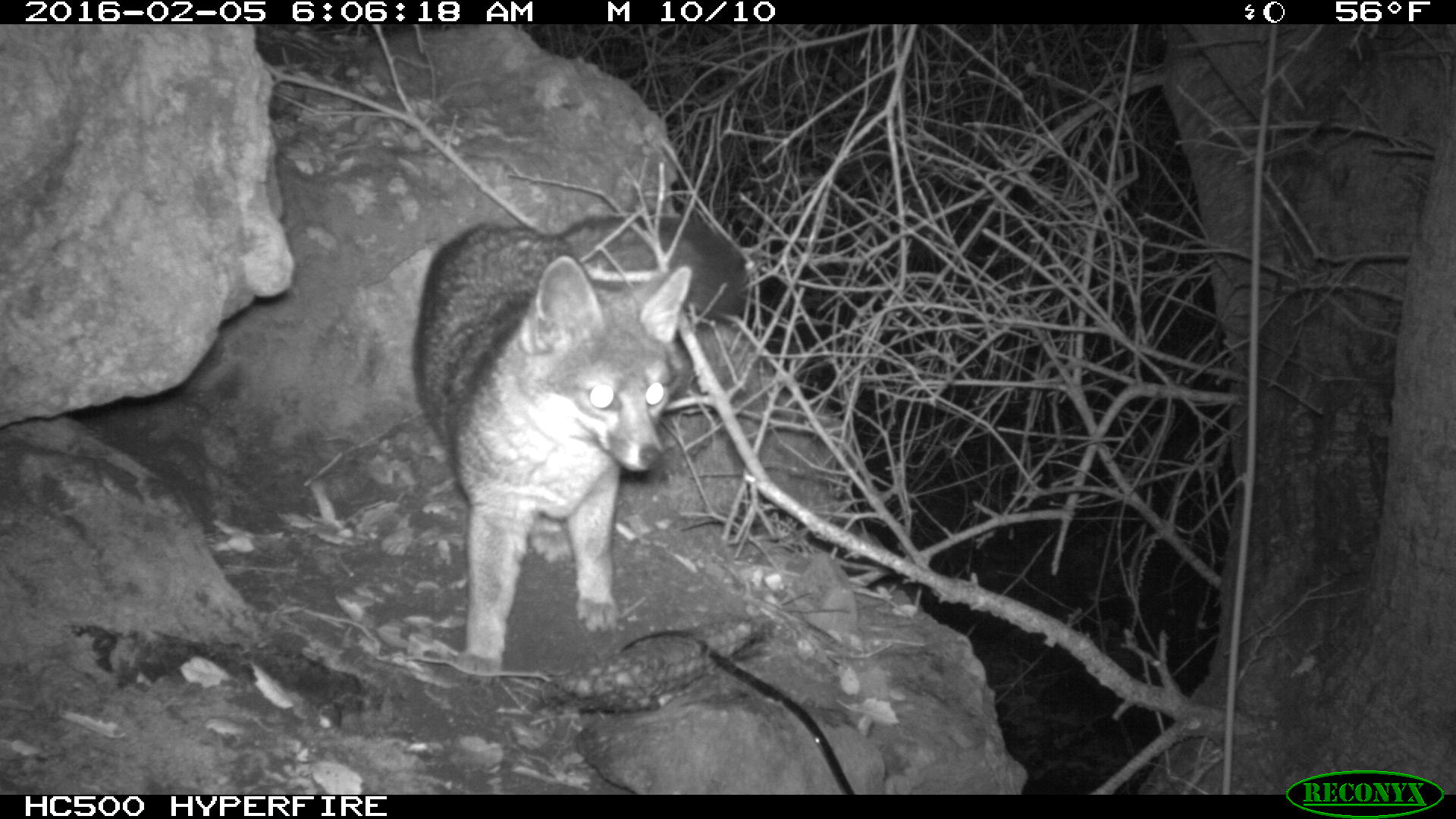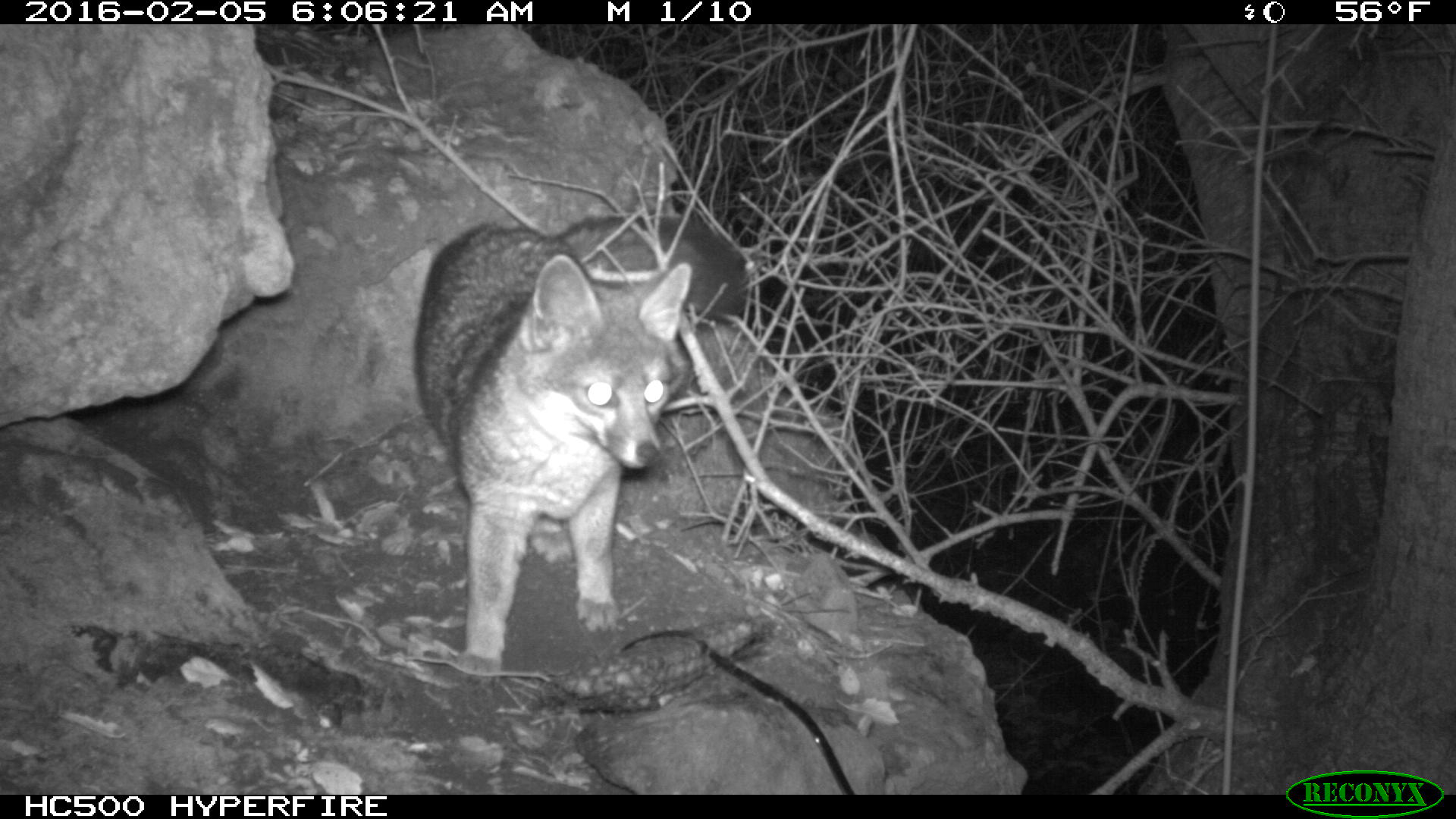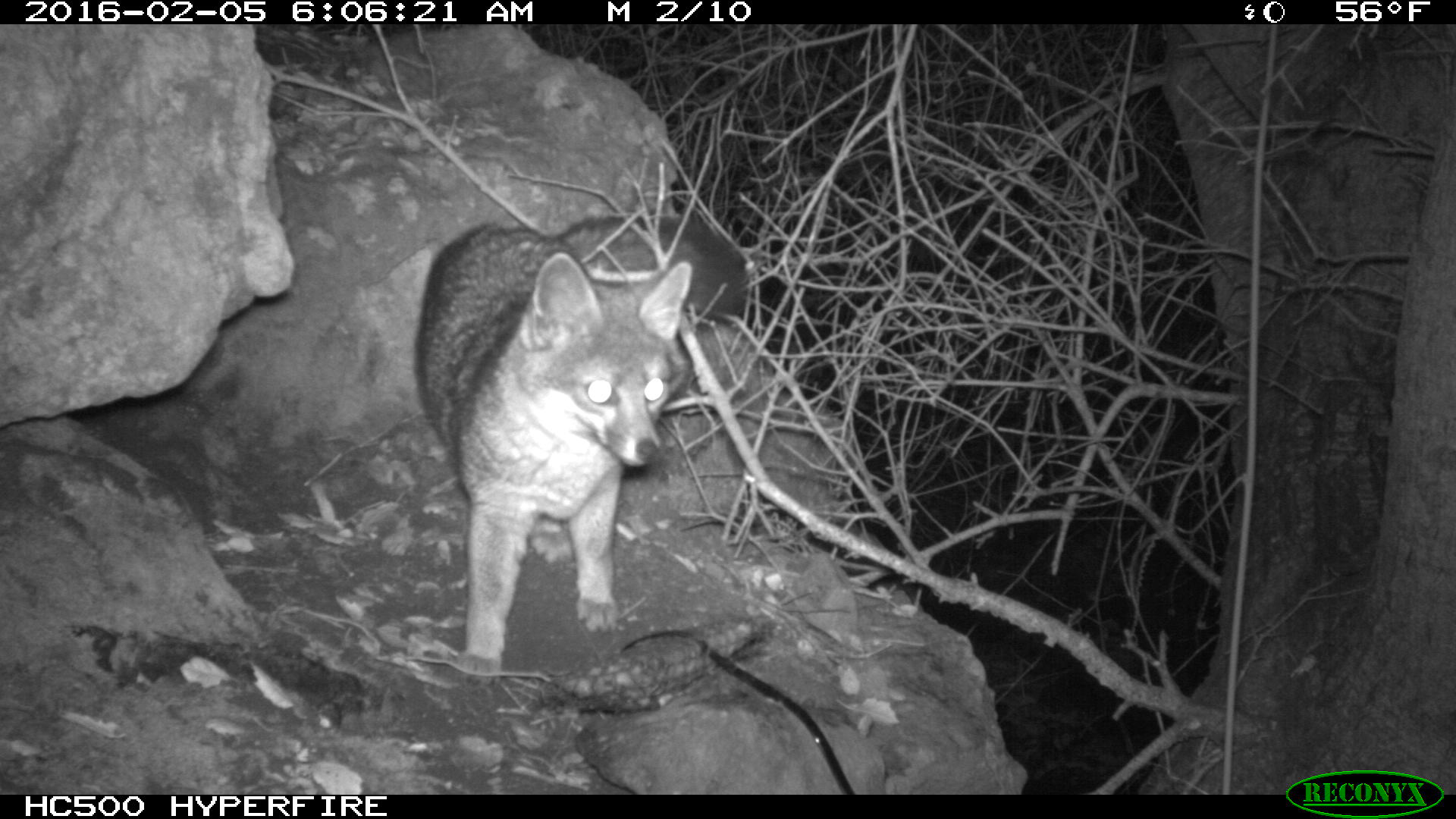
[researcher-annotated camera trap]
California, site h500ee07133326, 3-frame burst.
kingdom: Animalia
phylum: Chordata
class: Mammalia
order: Carnivora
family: Canidae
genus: Urocyon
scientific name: Urocyon littoralis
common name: island fox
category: fox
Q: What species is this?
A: Fox (island fox) (Urocyon littoralis).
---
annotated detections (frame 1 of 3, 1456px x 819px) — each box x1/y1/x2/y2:
fox: 413/212/745/689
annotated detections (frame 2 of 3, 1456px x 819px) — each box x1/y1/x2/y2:
fox: 413/213/746/676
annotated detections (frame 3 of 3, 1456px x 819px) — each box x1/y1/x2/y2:
fox: 409/209/746/686